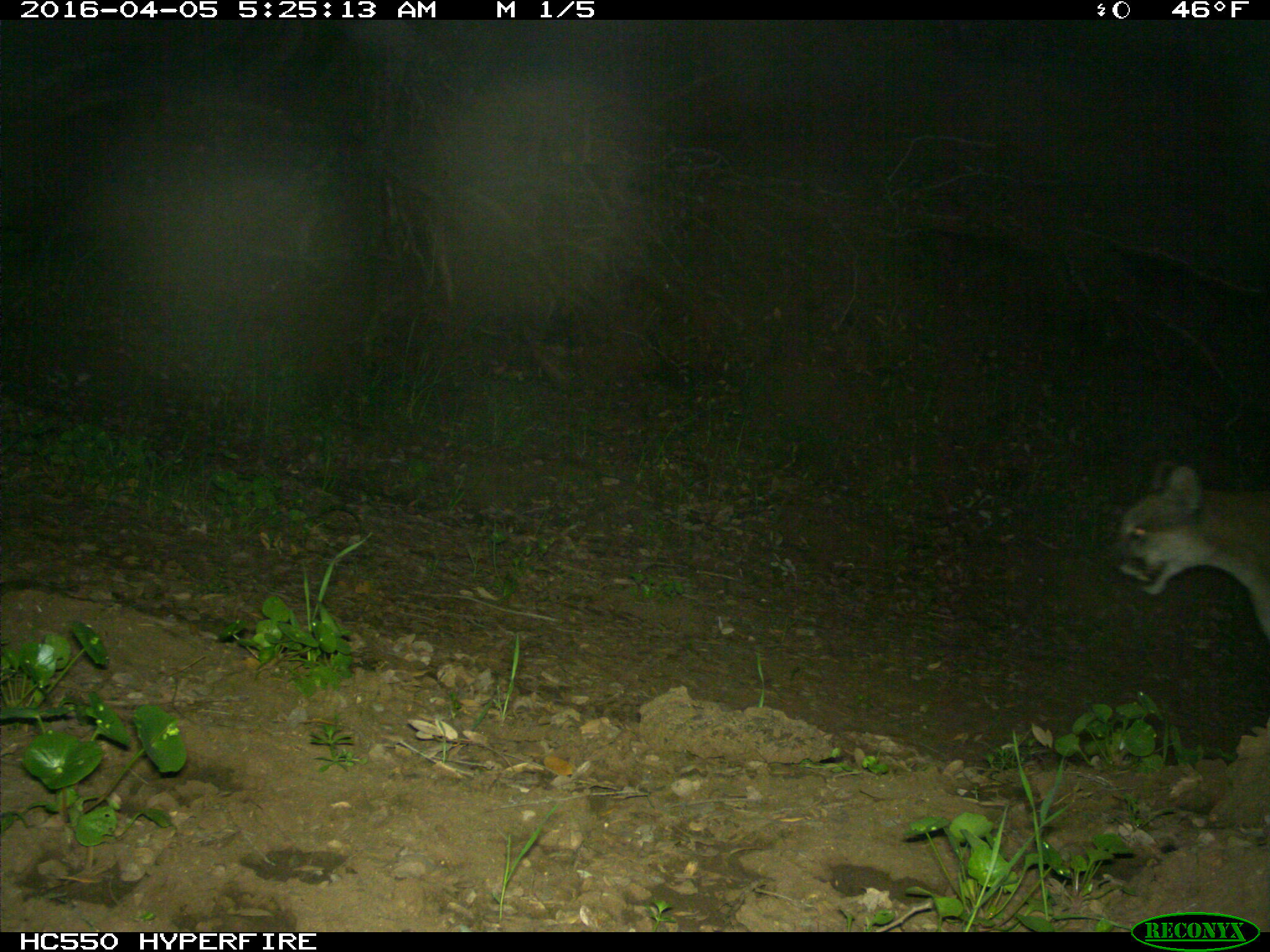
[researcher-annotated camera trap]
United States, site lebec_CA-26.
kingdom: Animalia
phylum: Chordata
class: Mammalia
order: Carnivora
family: Felidae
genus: Puma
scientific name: Puma concolor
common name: mountain lion